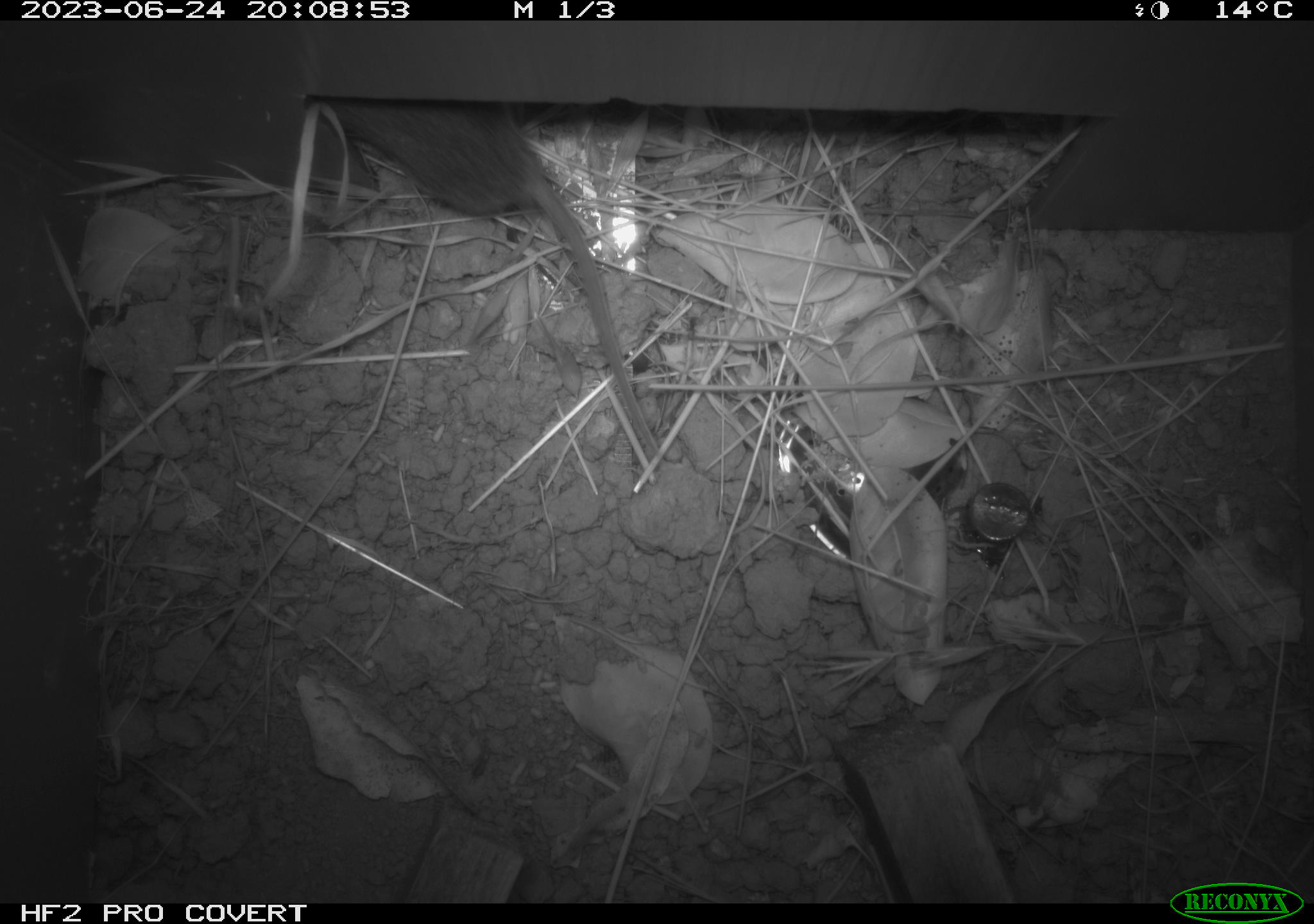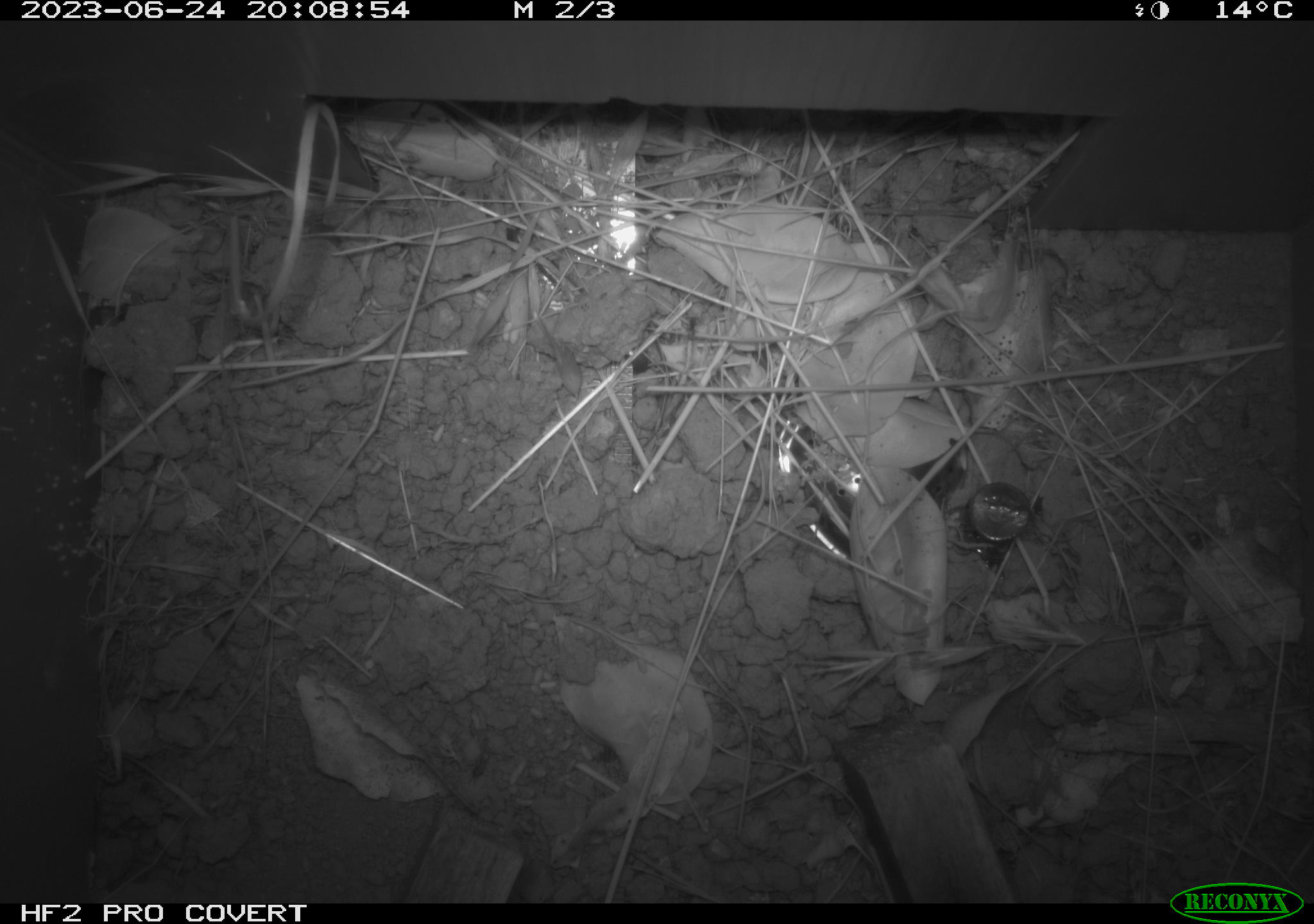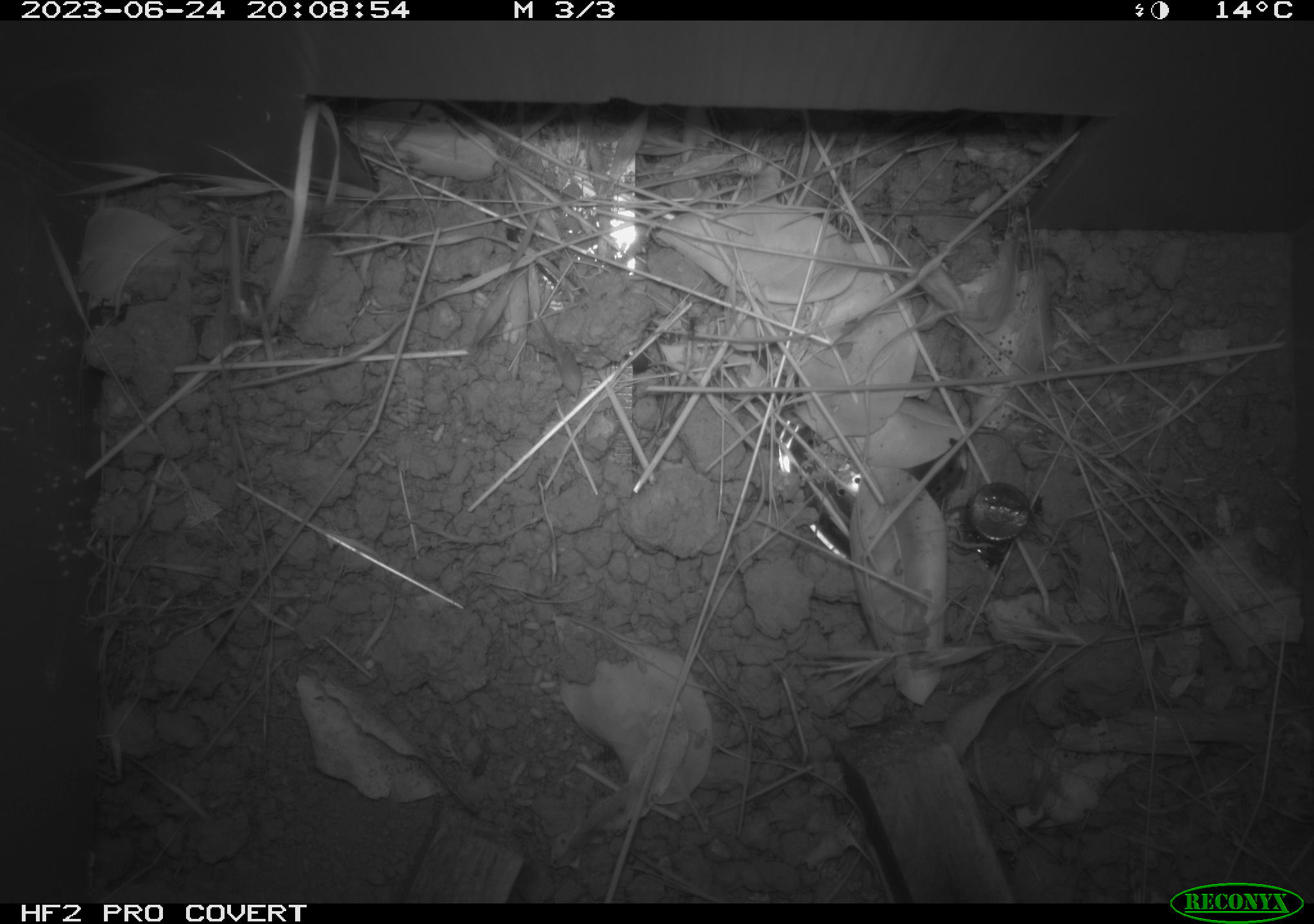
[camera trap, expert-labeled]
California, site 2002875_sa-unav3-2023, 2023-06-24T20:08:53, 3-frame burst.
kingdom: Animalia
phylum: Chordata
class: Mammalia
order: Rodentia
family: Cricetidae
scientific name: Arvicolinae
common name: voles, lemmings, and muskrats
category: arvicolinae subfamily